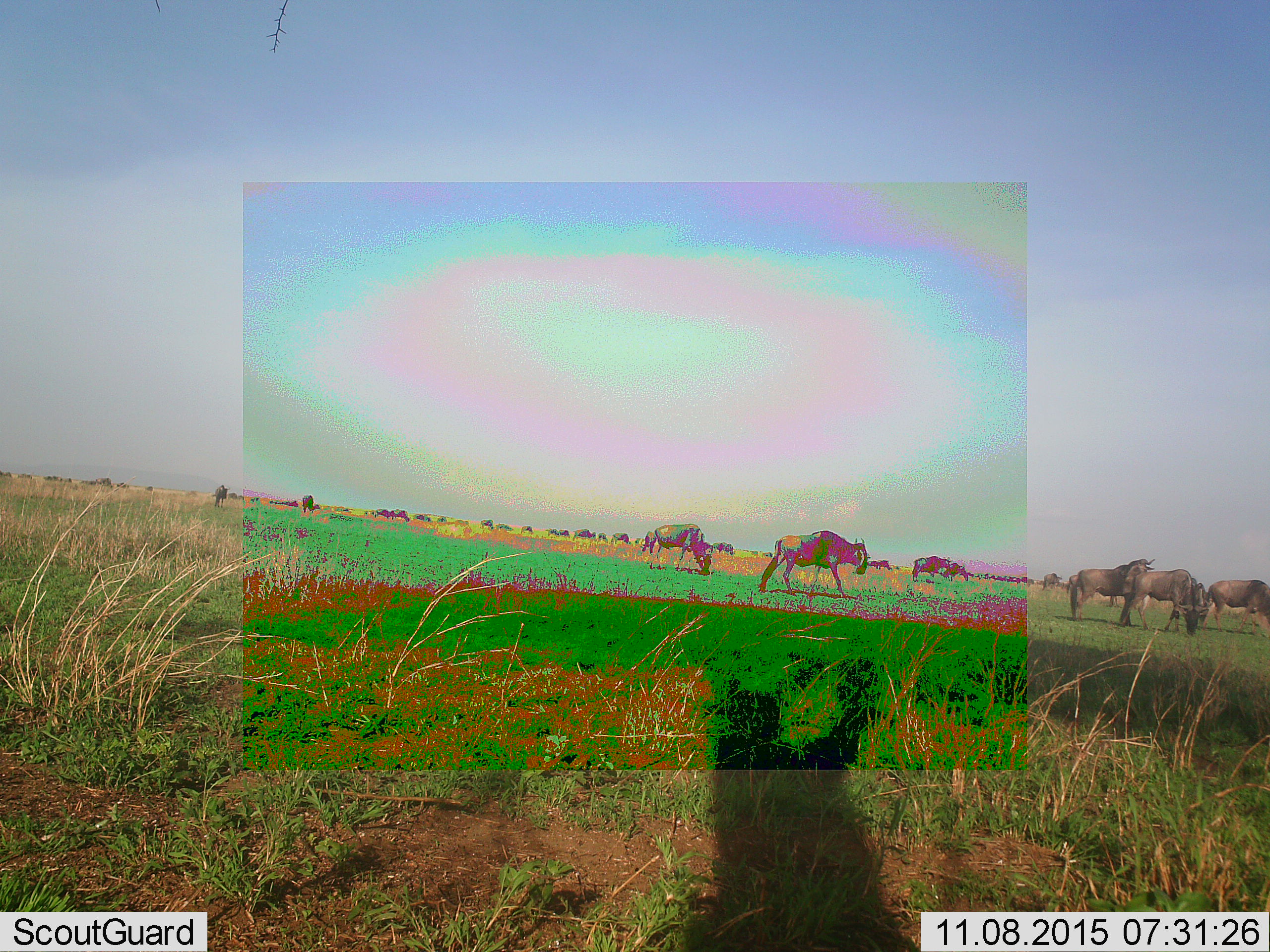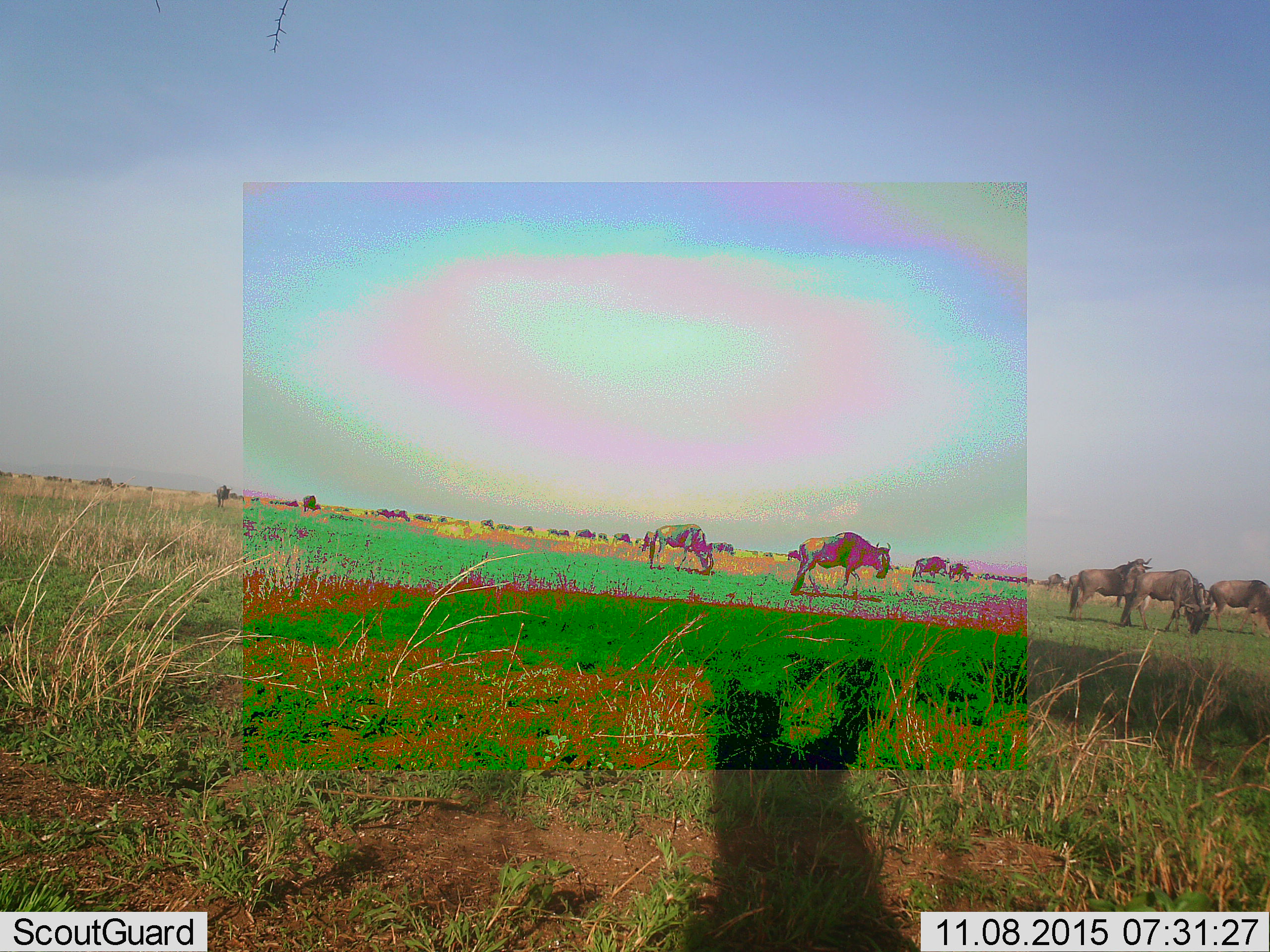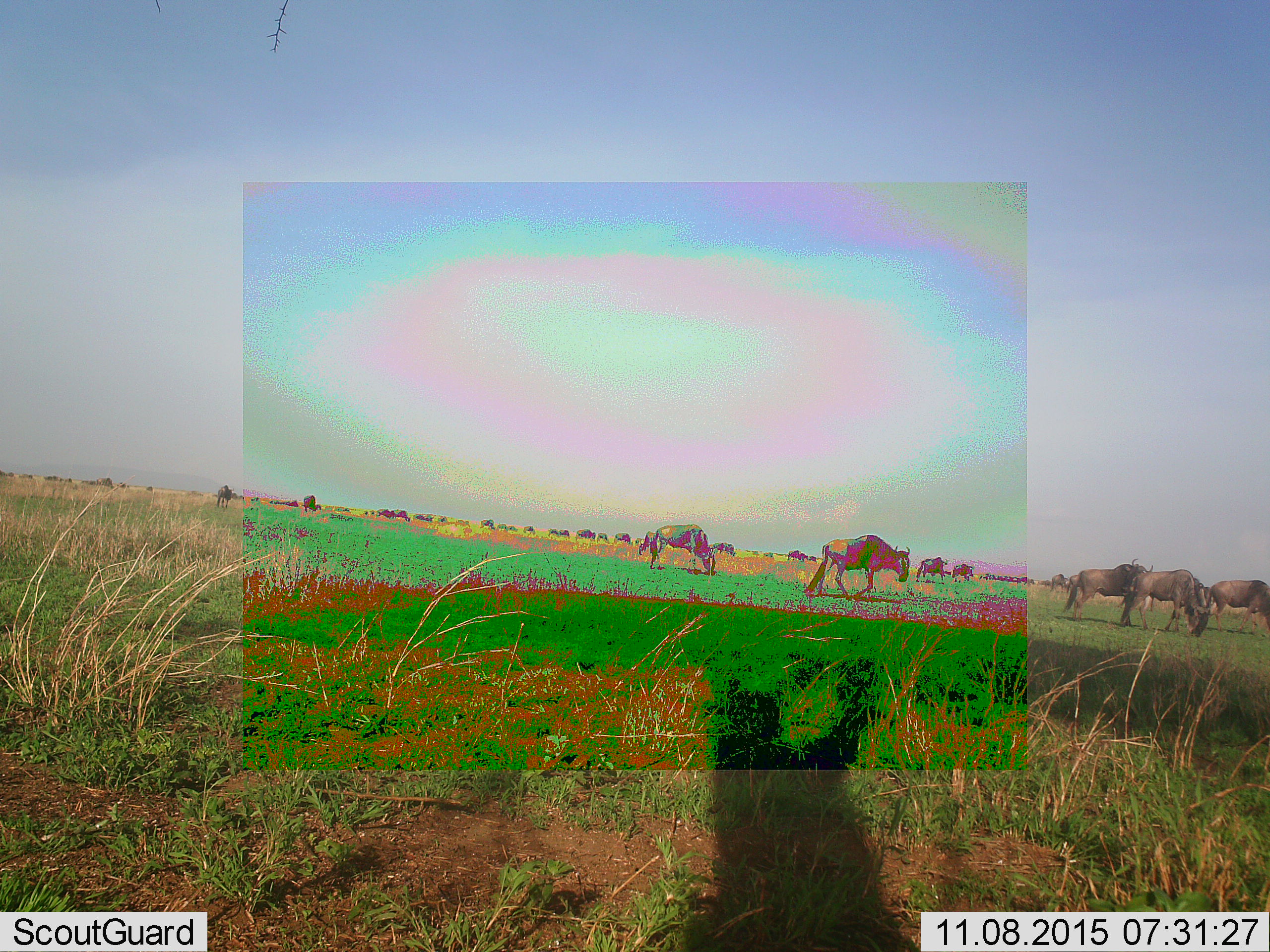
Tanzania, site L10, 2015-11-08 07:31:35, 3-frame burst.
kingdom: Animalia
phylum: Chordata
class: Mammalia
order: Artiodactyla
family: Bovidae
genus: Connochaetes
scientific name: Connochaetes taurinus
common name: blue wildebeest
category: wildebeest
Wildebeest (blue wildebeest) (Connochaetes taurinus), count 11-50. Behavior (volunteer vote fractions): standing 62%, resting 0%, moving 88%, interacting 0%. Young present (vote fraction): 0%. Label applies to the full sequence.